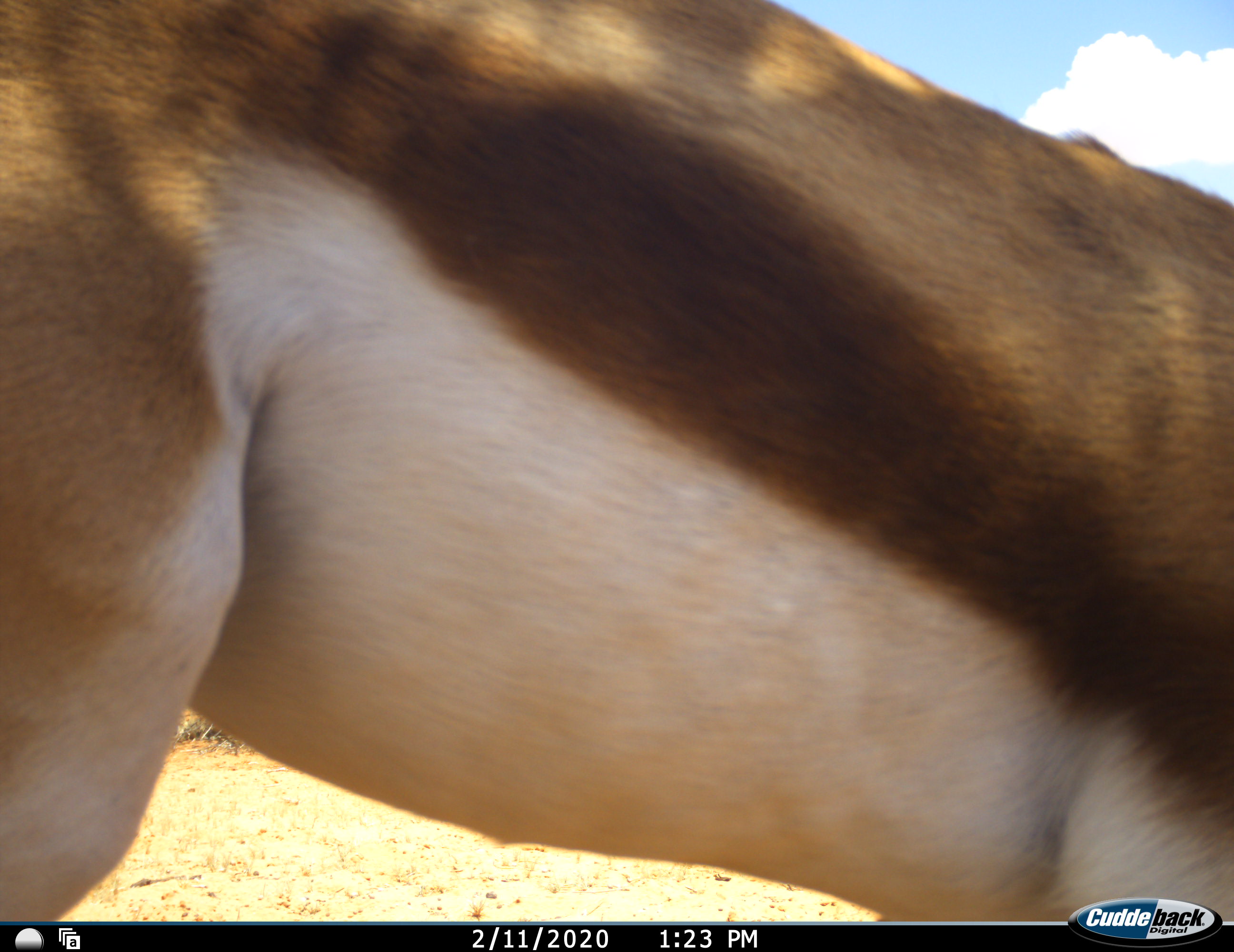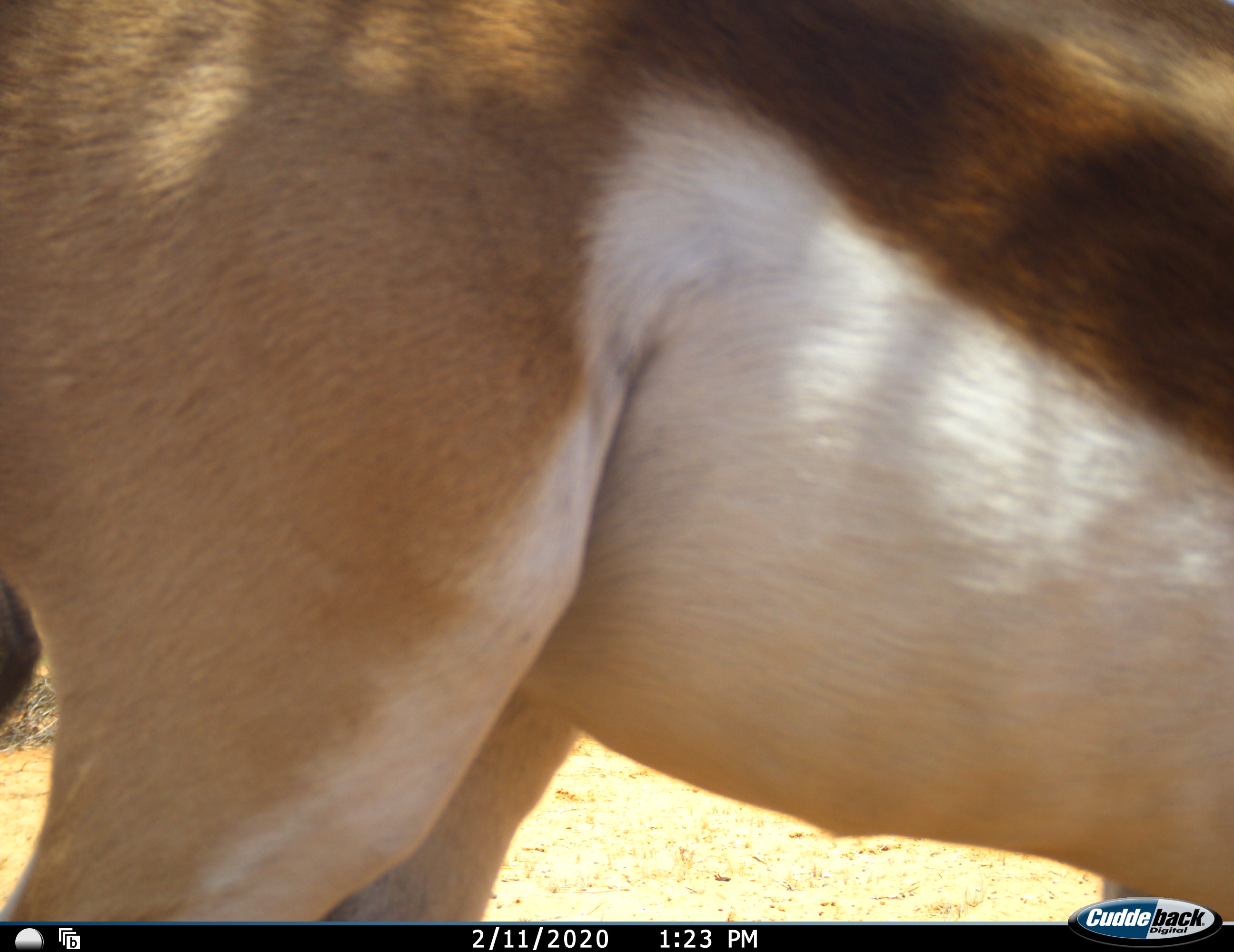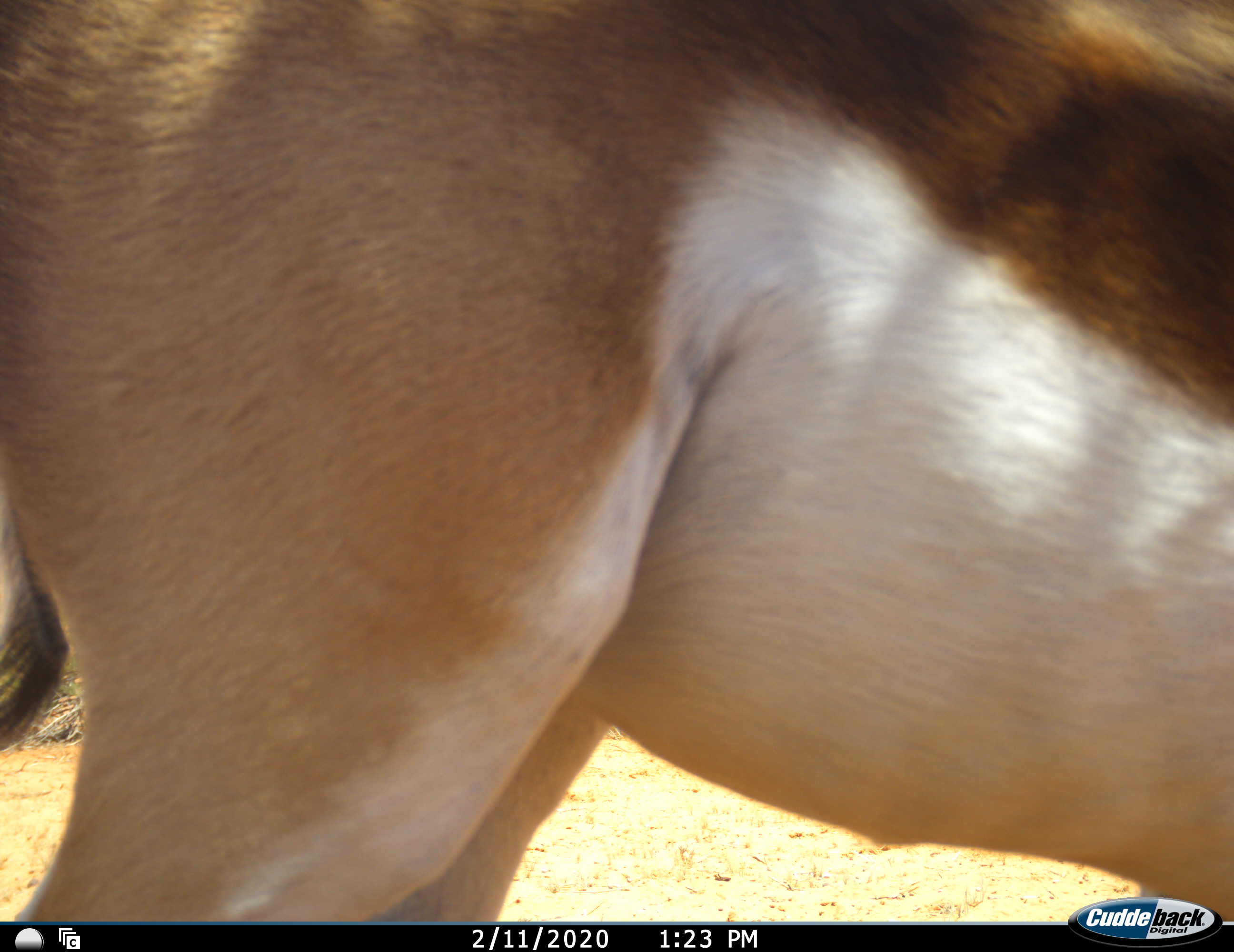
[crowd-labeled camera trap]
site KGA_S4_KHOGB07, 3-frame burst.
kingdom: Animalia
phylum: Chordata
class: Mammalia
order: Artiodactyla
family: Bovidae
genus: Antidorcas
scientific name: Antidorcas marsupialis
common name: springbok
Springbok (Antidorcas marsupialis), count 1. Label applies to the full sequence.